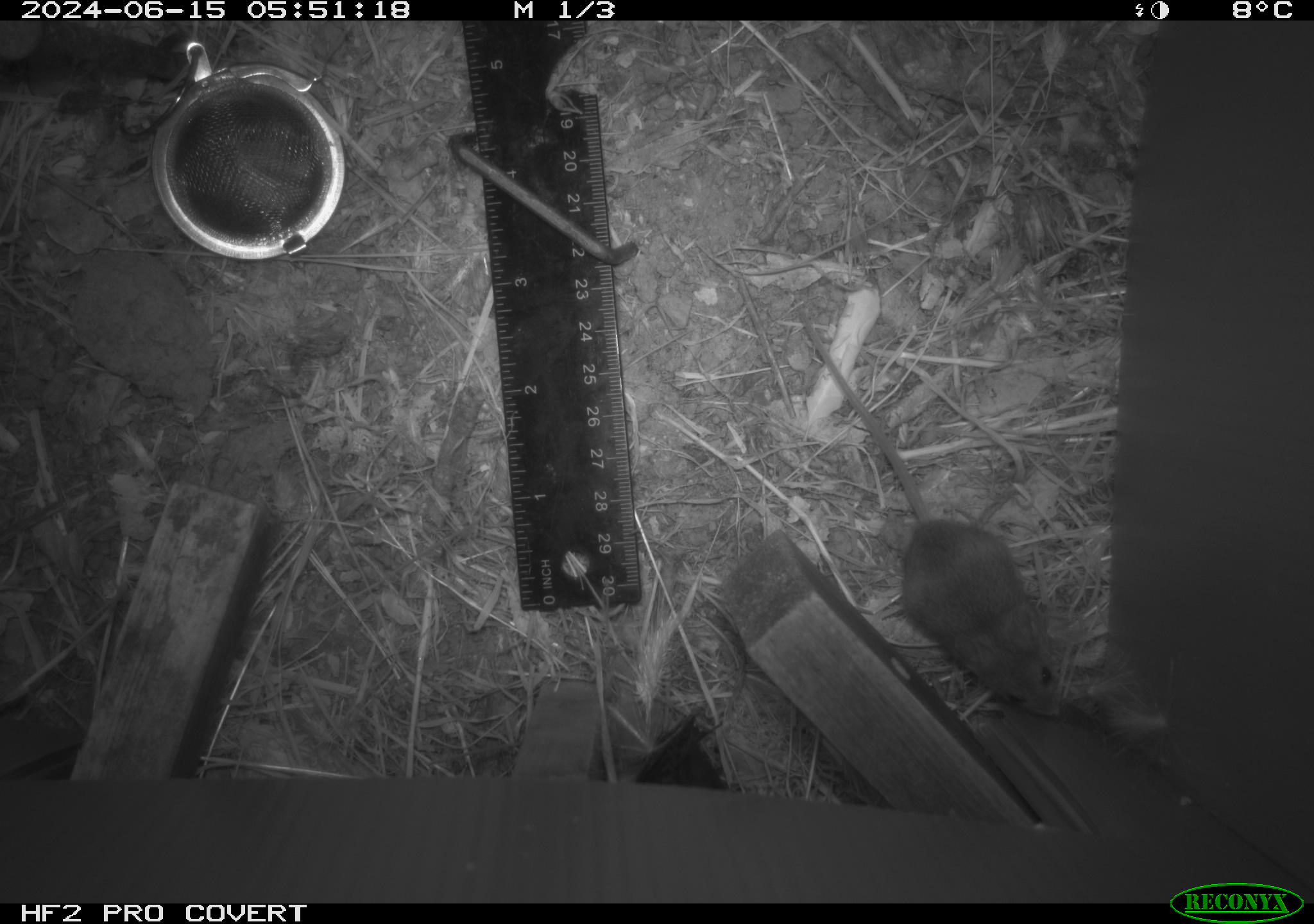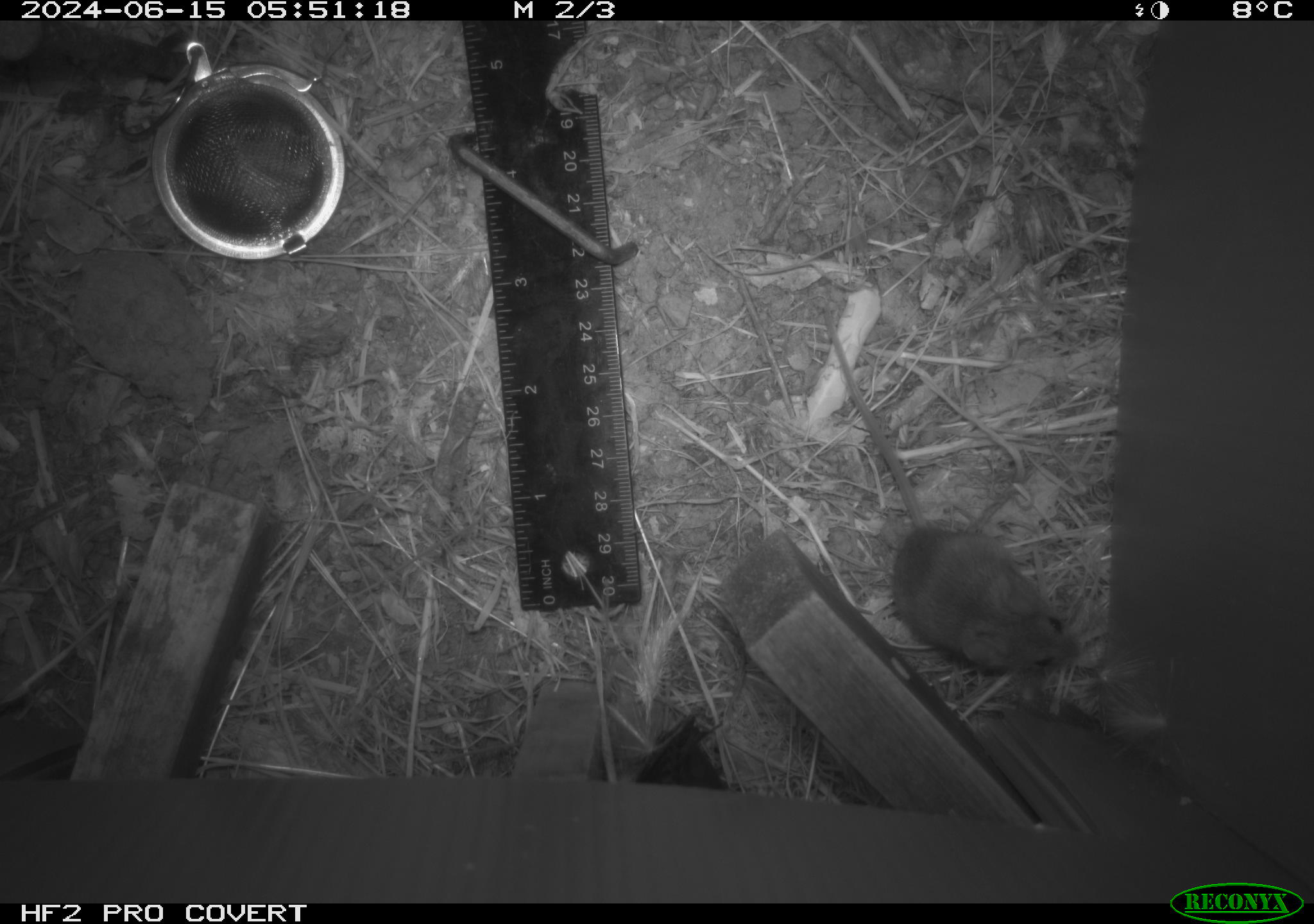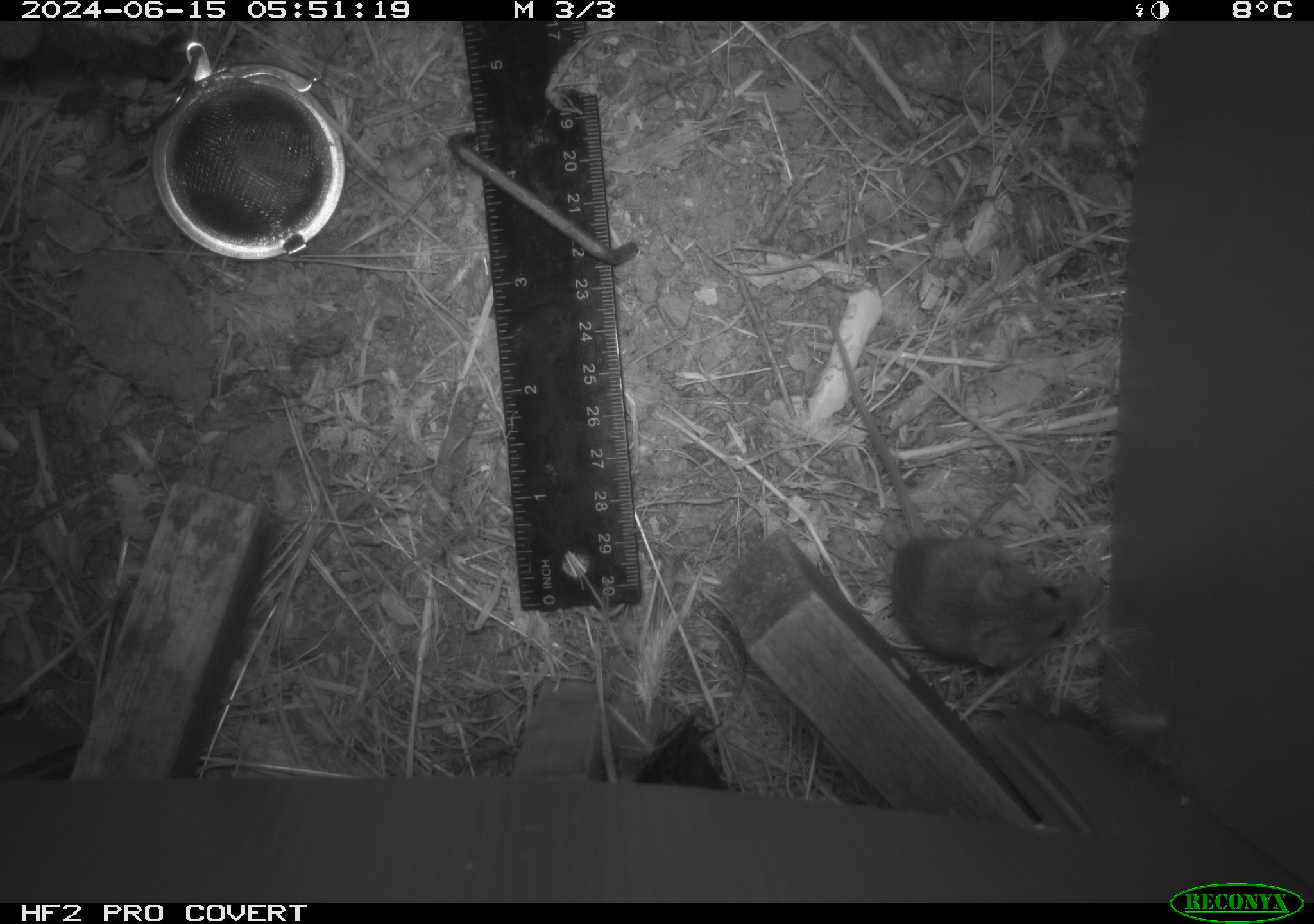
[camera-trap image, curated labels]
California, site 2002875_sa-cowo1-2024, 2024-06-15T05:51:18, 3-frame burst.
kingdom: Animalia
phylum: Chordata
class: Mammalia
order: Rodentia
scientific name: Rodentia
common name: mouse species